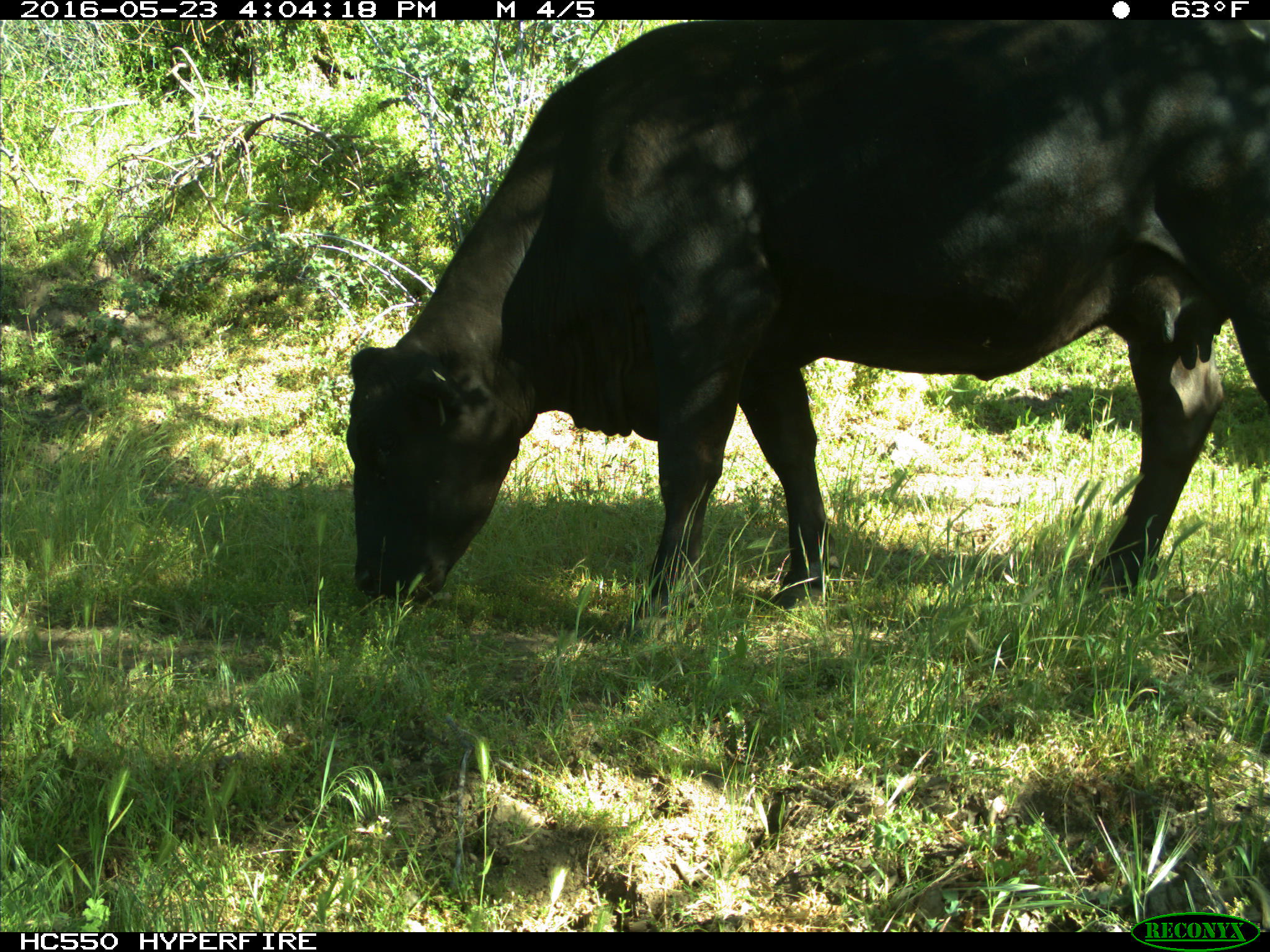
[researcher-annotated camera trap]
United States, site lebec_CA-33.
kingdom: Animalia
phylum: Chordata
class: Mammalia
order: Artiodactyla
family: Bovidae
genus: Bos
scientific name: Bos taurus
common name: domestic cow